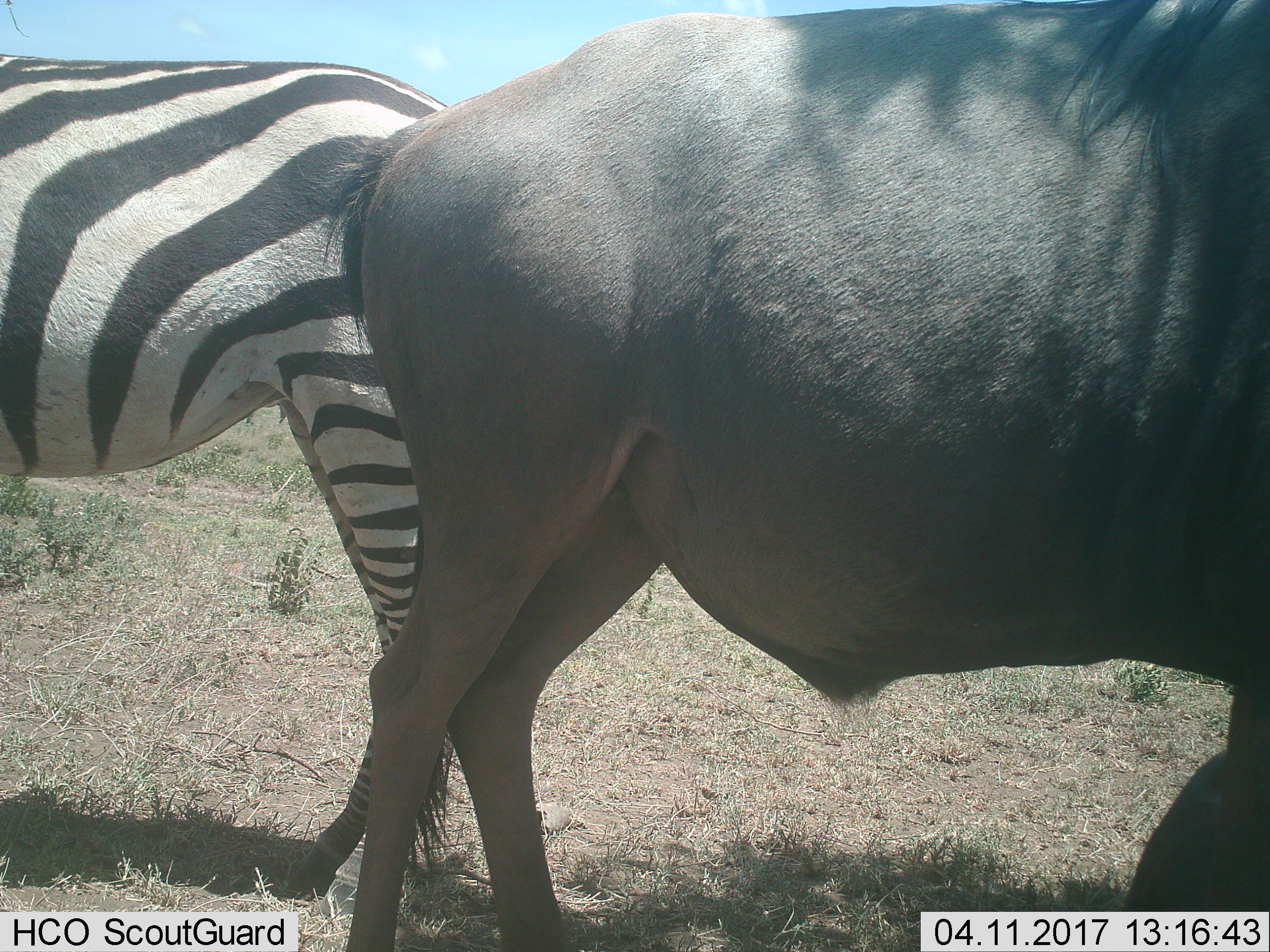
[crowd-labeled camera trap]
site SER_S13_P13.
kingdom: Animalia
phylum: Chordata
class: Mammalia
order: Artiodactyla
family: Bovidae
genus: Connochaetes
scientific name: Connochaetes taurinus taurinus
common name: blue wildebeest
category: wildebeestblue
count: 1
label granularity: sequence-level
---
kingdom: Animalia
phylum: Chordata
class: Mammalia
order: Perissodactyla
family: Equidae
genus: Equus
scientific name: Equus quagga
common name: plains zebra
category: zebraplains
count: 1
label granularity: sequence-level